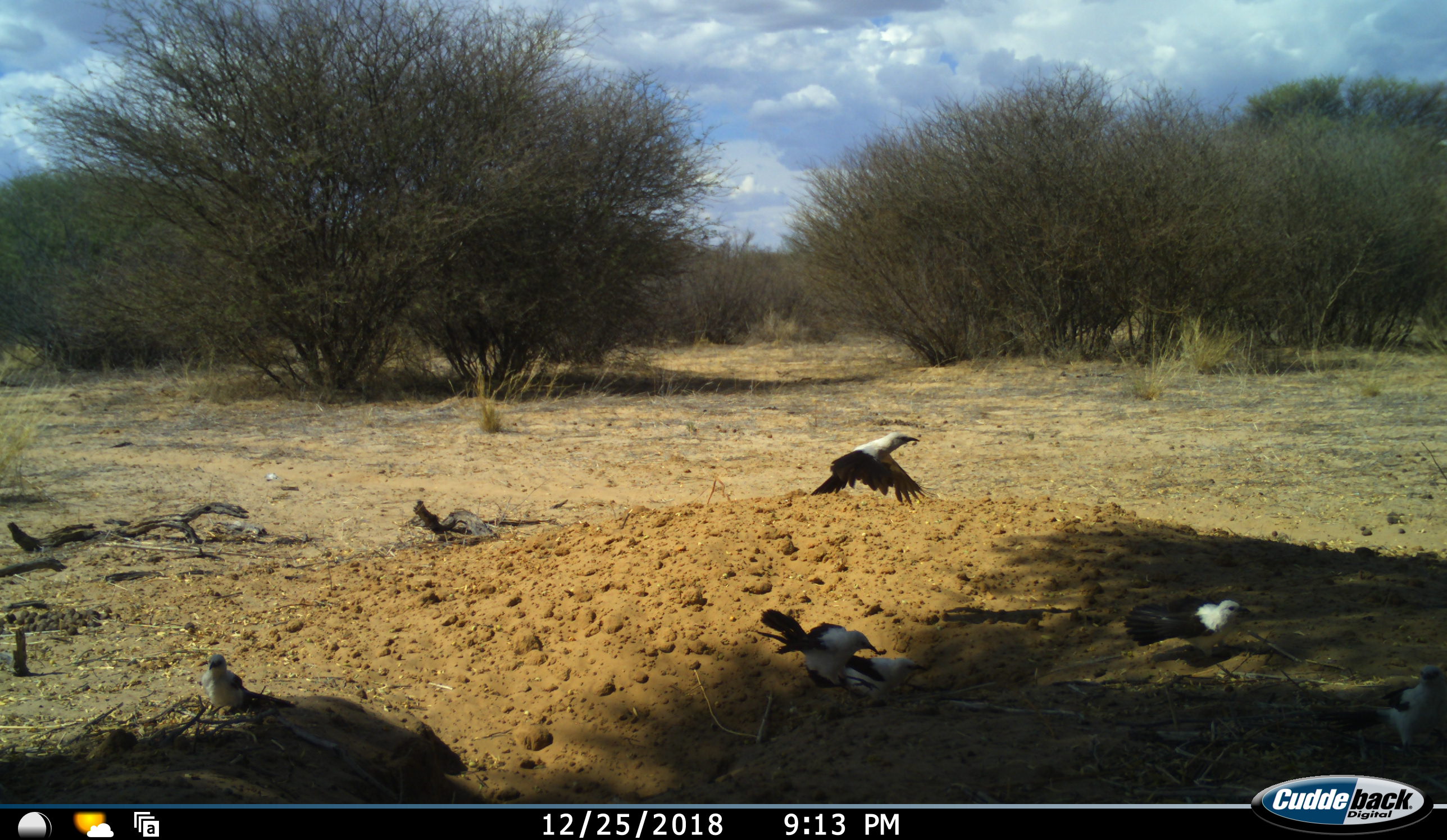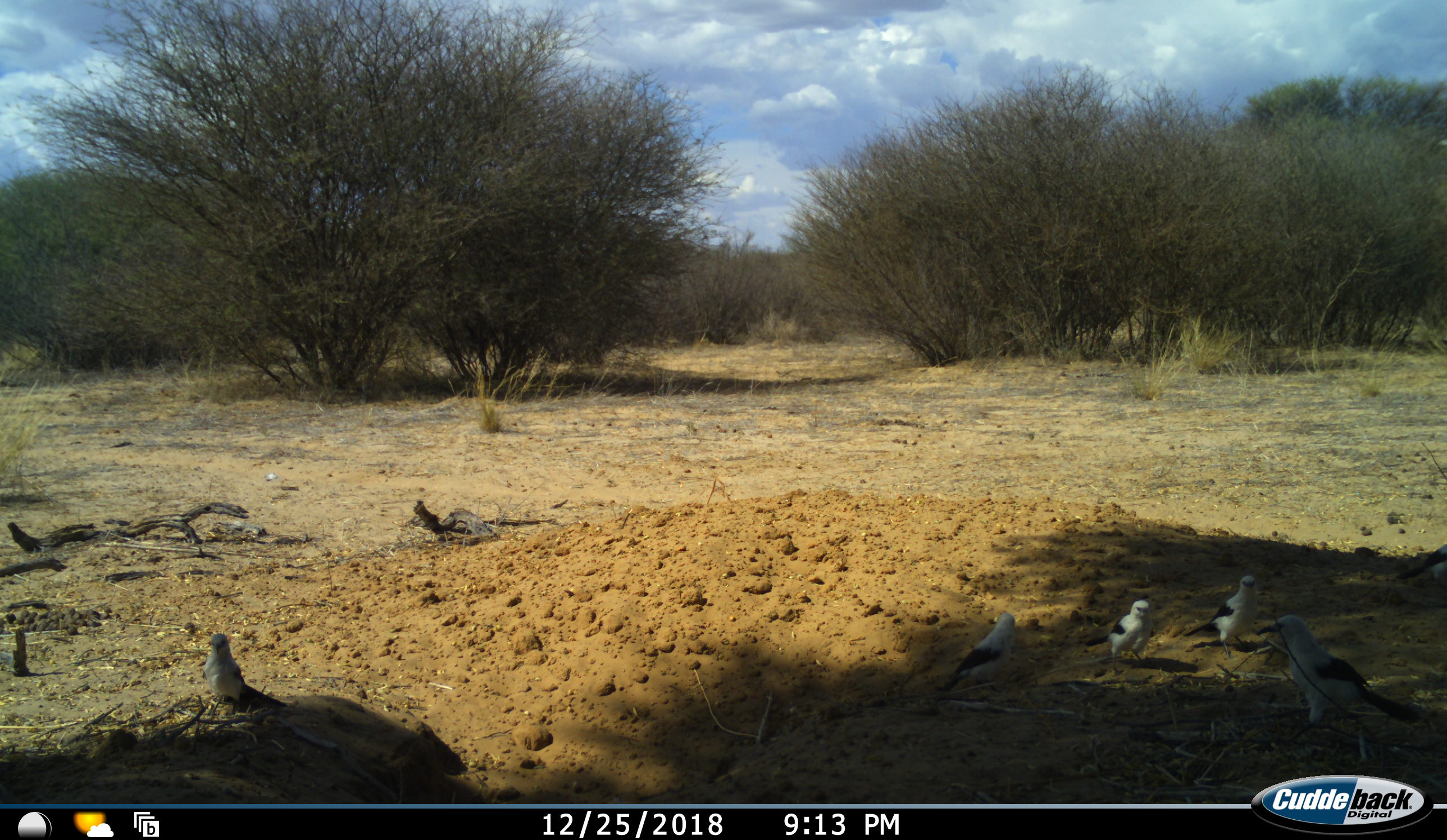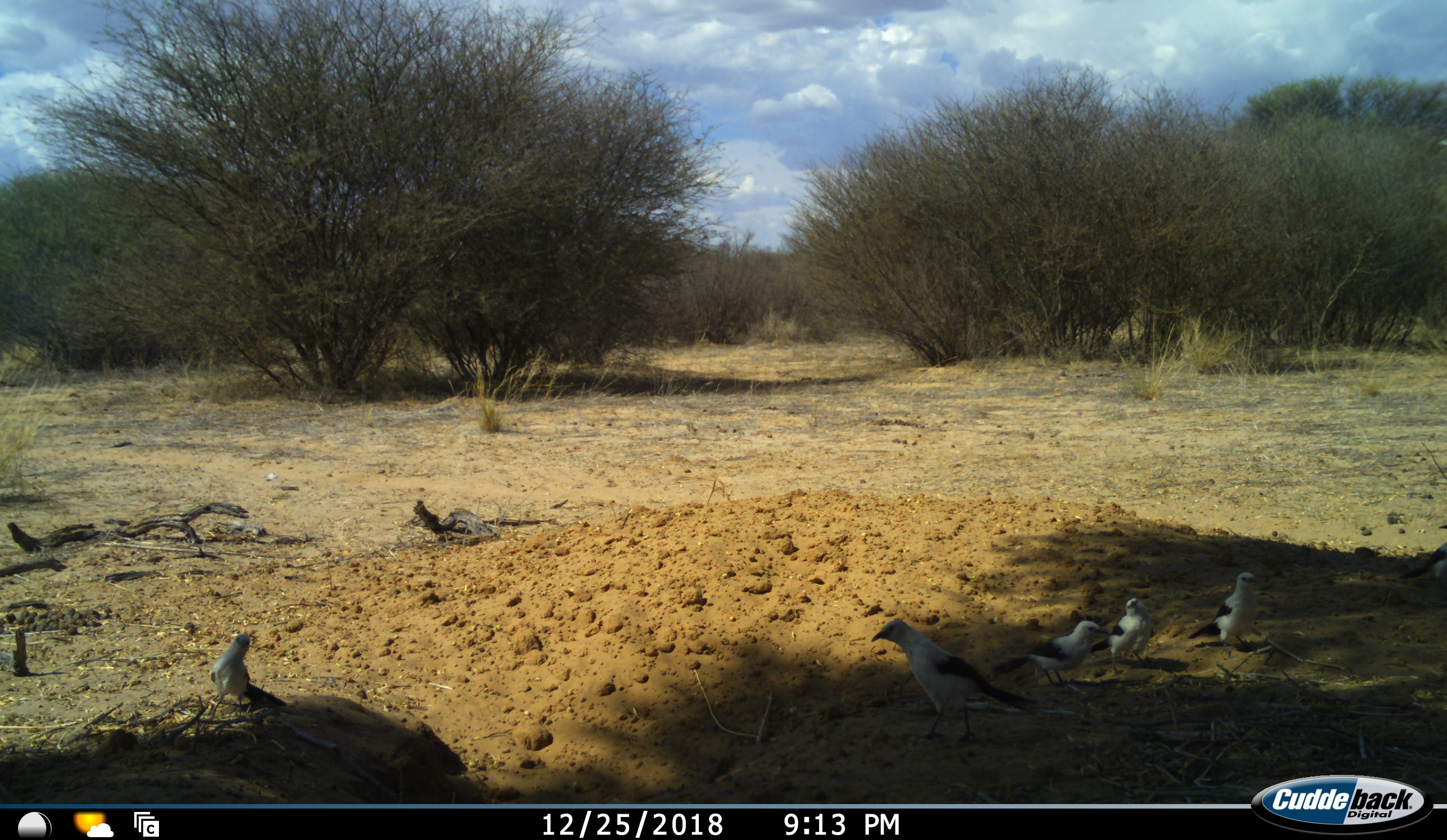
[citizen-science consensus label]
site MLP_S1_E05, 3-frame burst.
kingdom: Animalia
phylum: Chordata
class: Aves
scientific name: Aves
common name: bird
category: birdother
Birdother (bird) (Aves), count 6. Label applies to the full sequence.